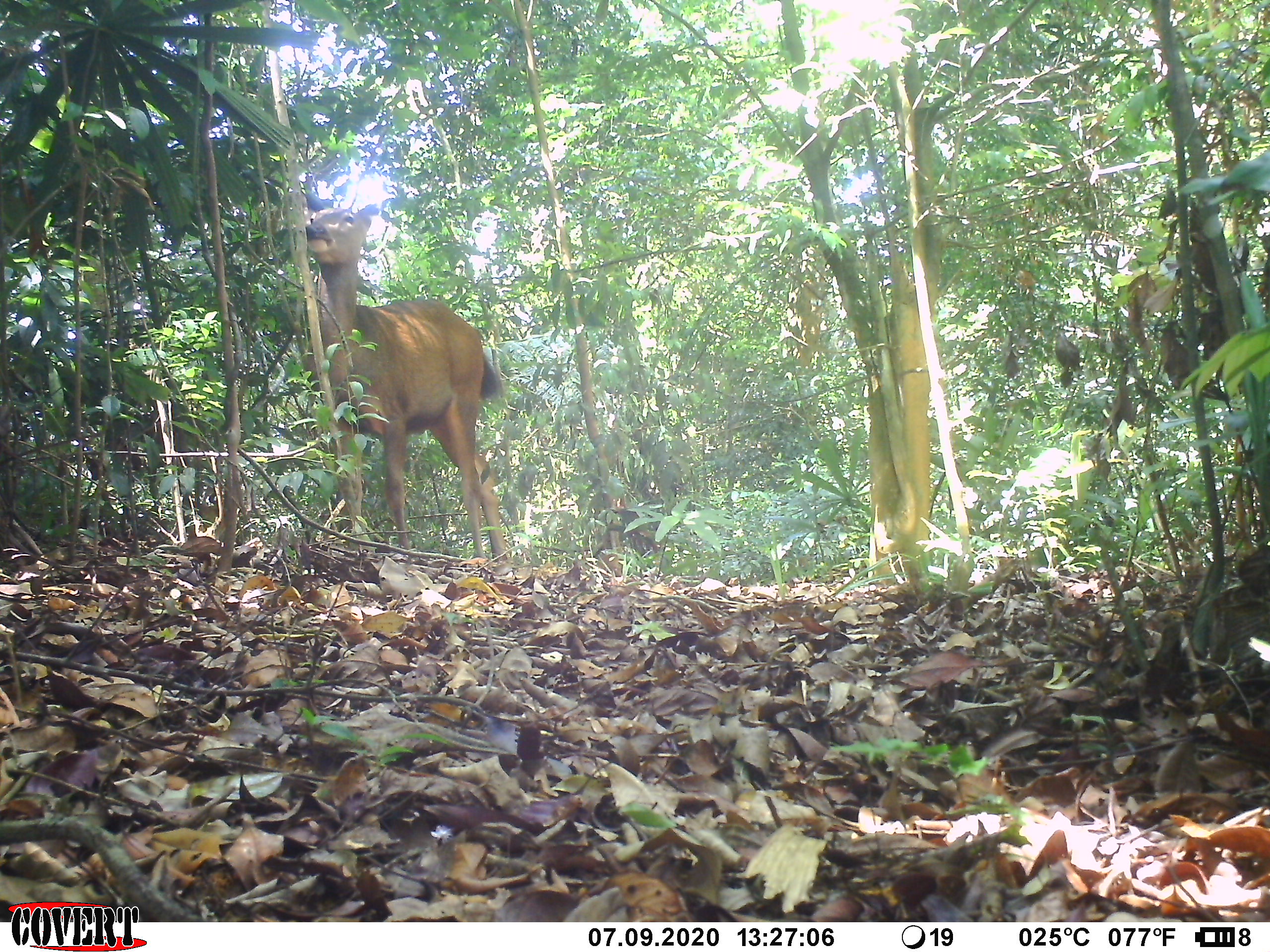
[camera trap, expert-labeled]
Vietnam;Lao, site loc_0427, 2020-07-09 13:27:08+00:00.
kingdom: Animalia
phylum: Chordata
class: Mammalia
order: Artiodactyla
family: Cervidae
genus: Rusa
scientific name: Rusa unicolor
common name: sambar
Sambar (Rusa unicolor). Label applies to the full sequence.